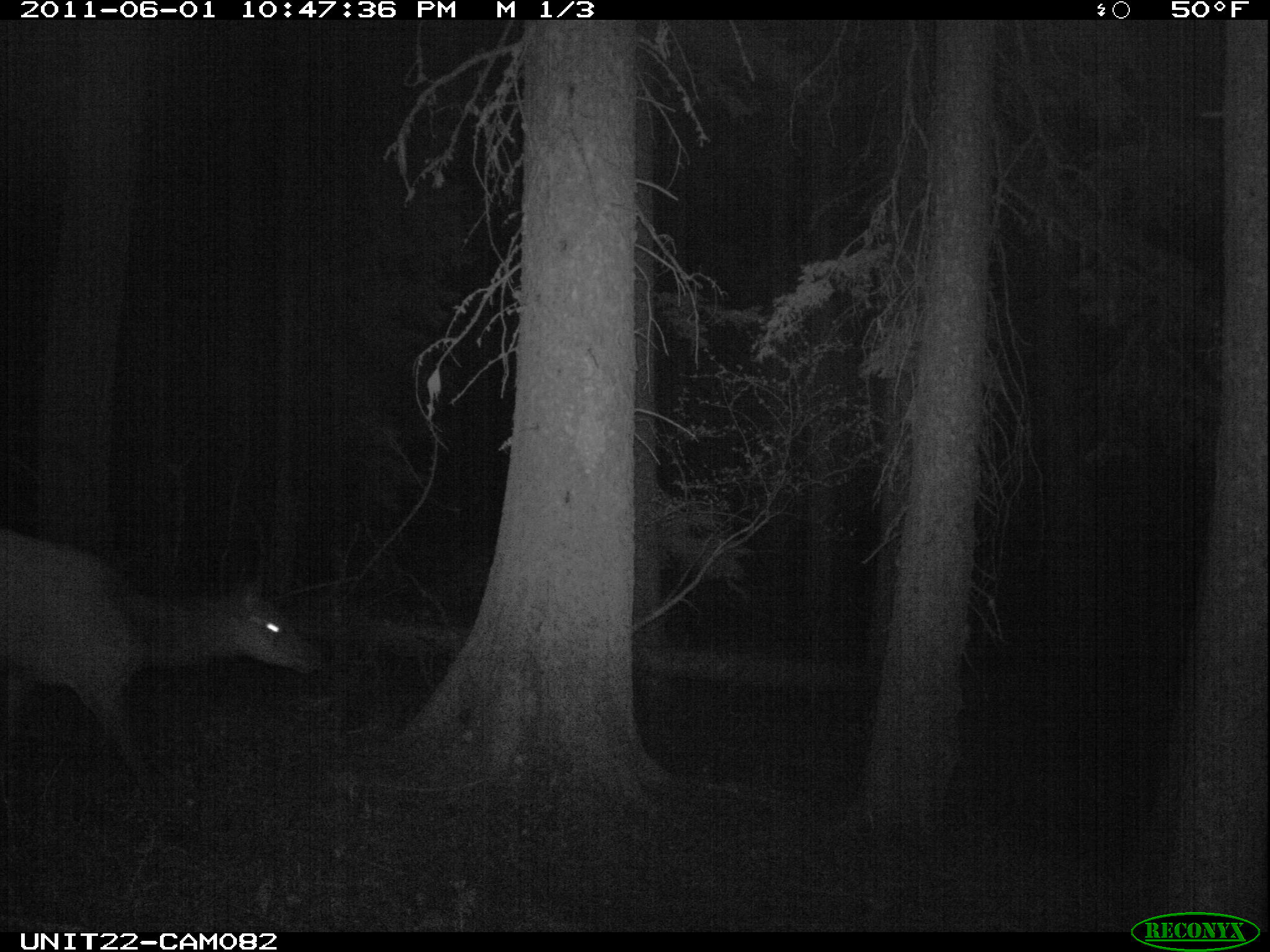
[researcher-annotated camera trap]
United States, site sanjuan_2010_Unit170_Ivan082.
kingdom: Animalia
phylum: Chordata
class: Mammalia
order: Artiodactyla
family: Cervidae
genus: Cervus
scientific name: Cervus elaphus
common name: red deer